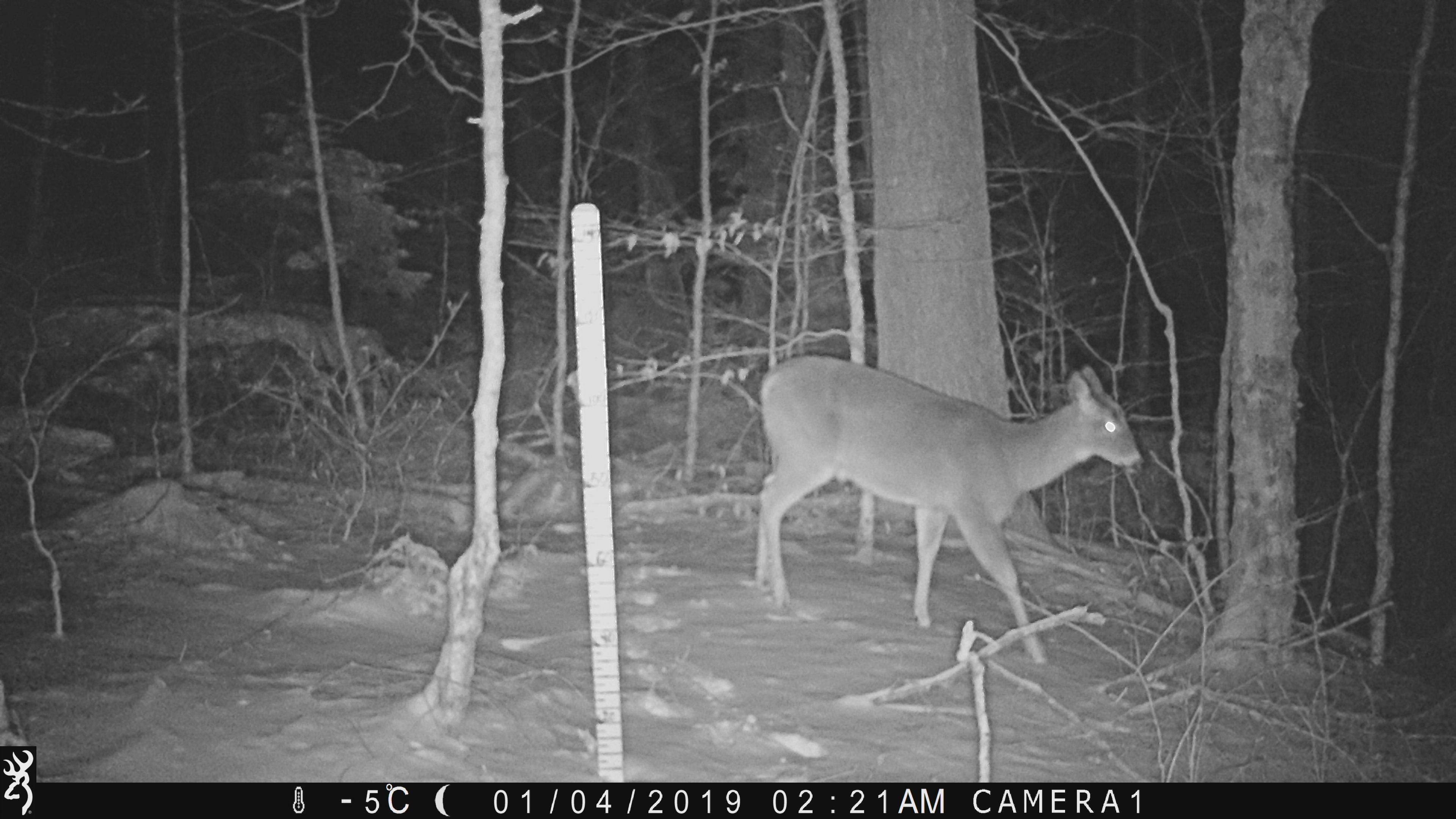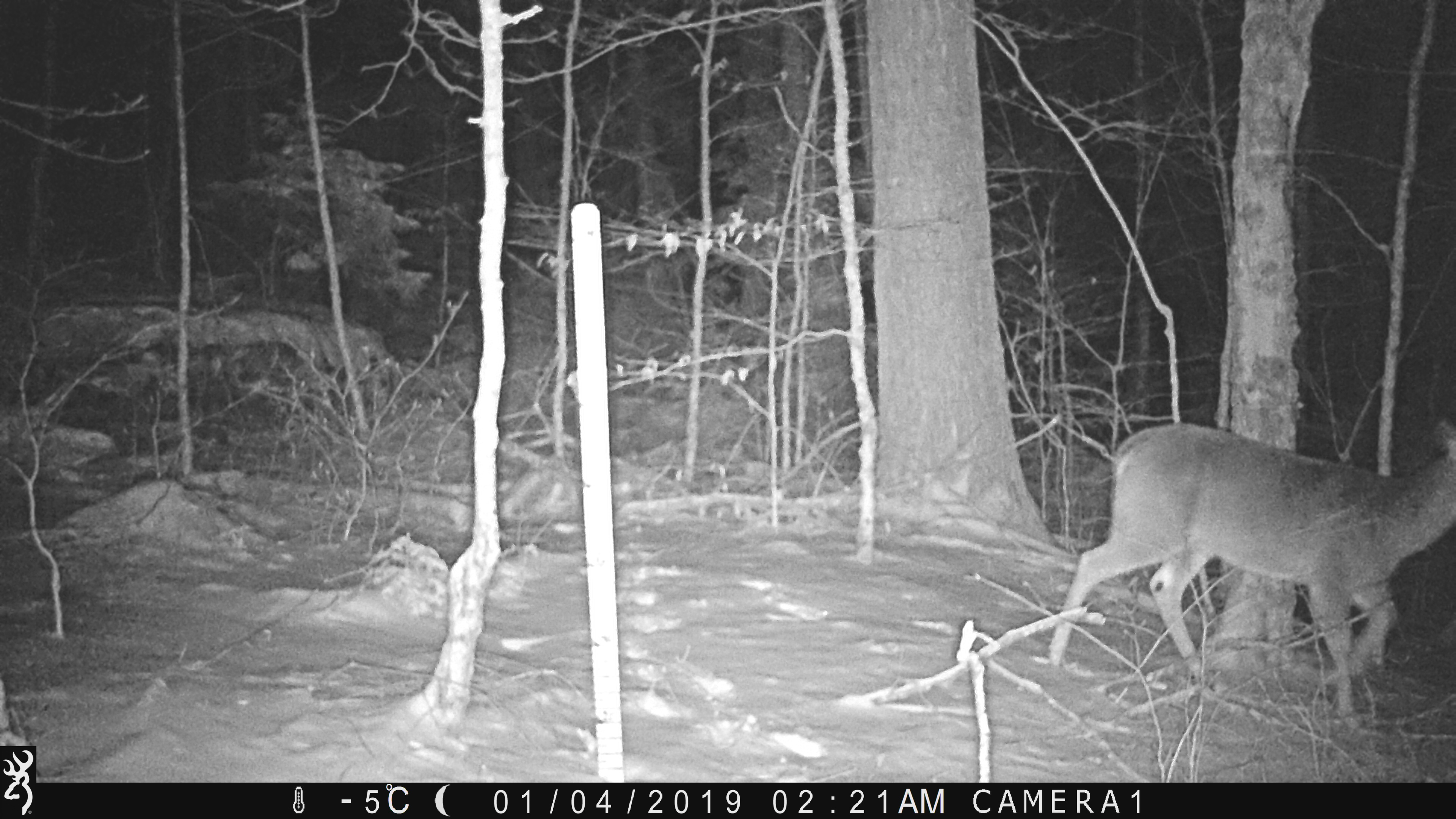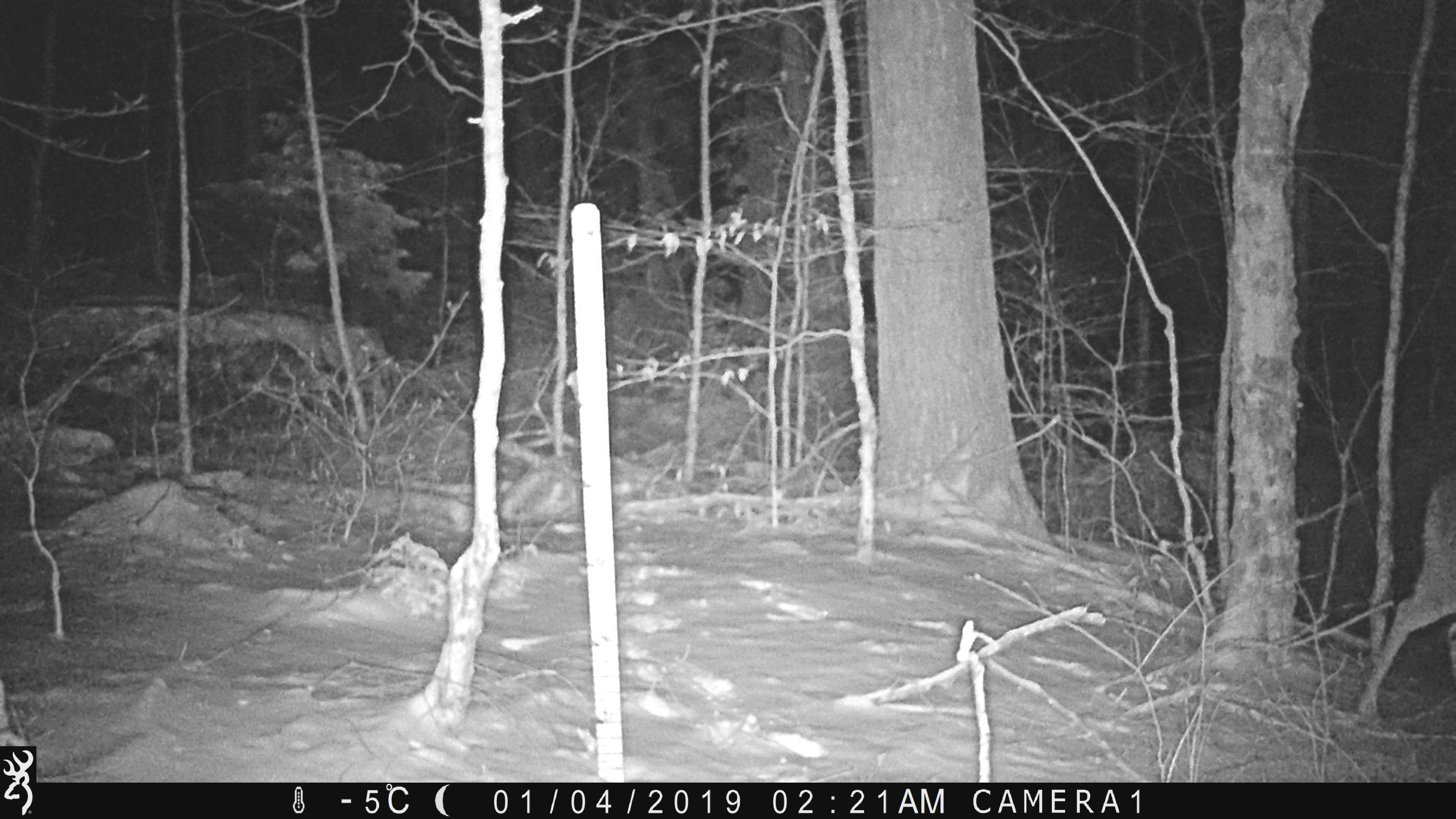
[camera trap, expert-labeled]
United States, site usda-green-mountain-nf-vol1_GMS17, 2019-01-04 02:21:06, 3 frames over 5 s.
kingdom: Animalia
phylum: Chordata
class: Mammalia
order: Artiodactyla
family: Cervidae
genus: Odocoileus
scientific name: Odocoileus virginianus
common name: white-tailed deer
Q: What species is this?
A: White-tailed deer (Odocoileus virginianus).